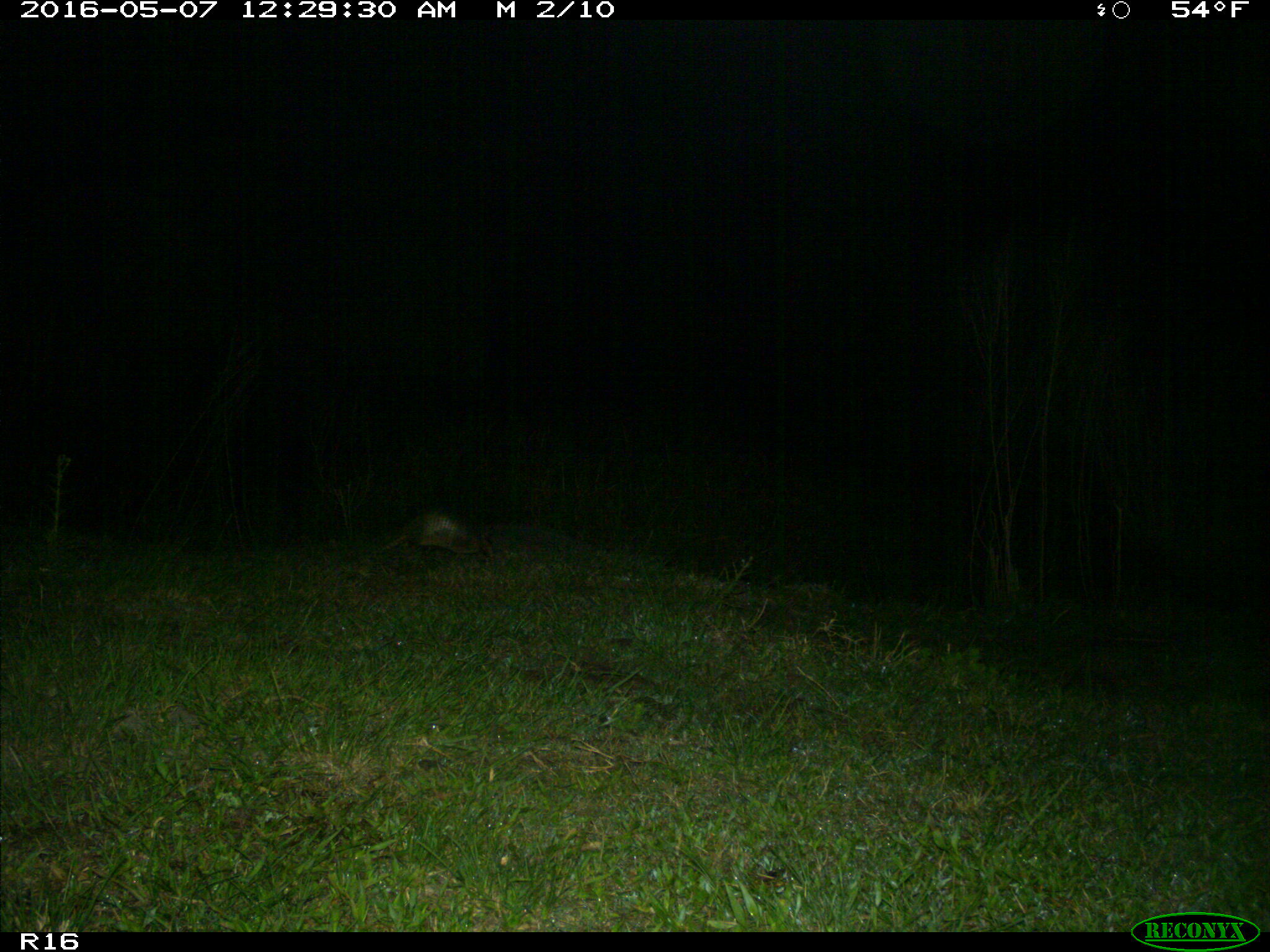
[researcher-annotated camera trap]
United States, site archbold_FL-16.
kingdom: Animalia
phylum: Chordata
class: Mammalia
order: Cingulata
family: Dasypodidae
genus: Dasypus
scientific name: Dasypus novemcinctus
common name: nine-banded armadillo